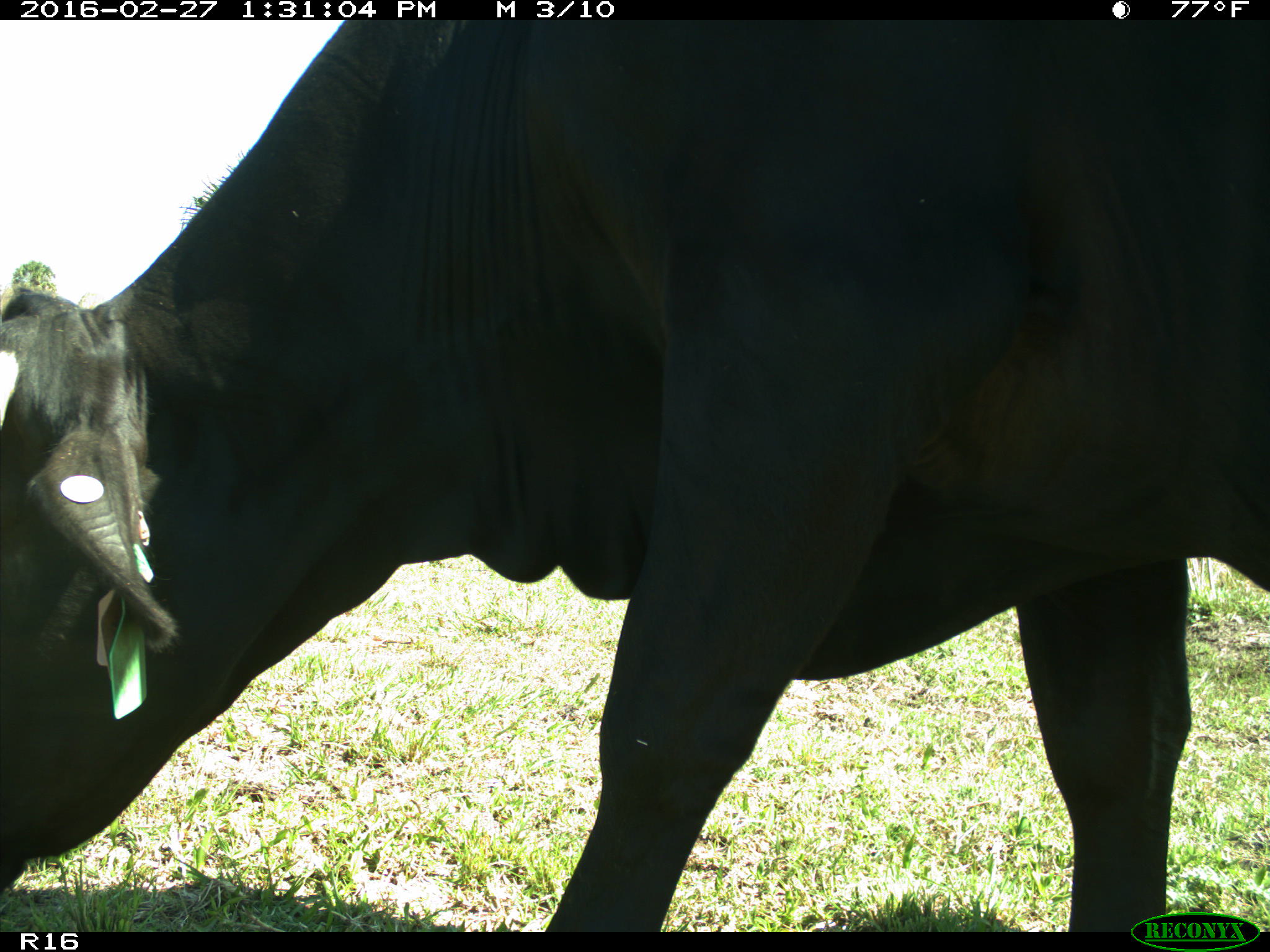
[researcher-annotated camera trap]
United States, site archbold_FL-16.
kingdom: Animalia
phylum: Chordata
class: Mammalia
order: Artiodactyla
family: Bovidae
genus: Bos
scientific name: Bos taurus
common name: domestic cow